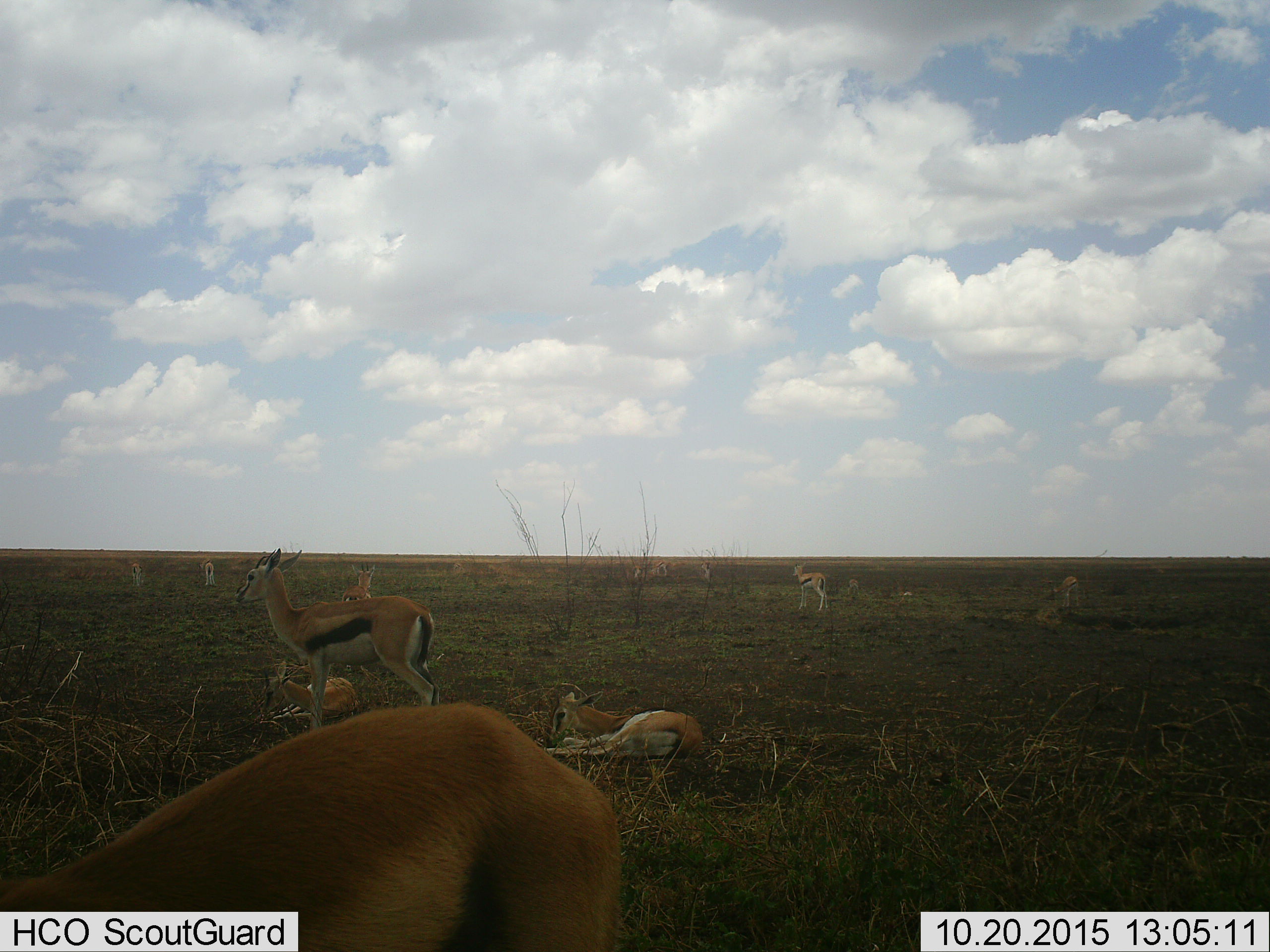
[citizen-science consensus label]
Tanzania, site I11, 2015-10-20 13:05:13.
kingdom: Animalia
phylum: Chordata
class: Mammalia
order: Artiodactyla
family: Bovidae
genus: Eudorcas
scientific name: Eudorcas thomsonii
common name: thomson's gazelle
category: gazellethomsons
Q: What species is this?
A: Gazellethomsons (thomson's gazelle) (Eudorcas thomsonii).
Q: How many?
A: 11-50.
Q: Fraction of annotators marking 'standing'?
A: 100%.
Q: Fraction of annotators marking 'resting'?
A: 78%.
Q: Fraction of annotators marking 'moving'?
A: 11%.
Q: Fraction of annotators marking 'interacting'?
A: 11%.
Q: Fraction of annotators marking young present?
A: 44%.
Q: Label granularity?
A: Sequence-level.